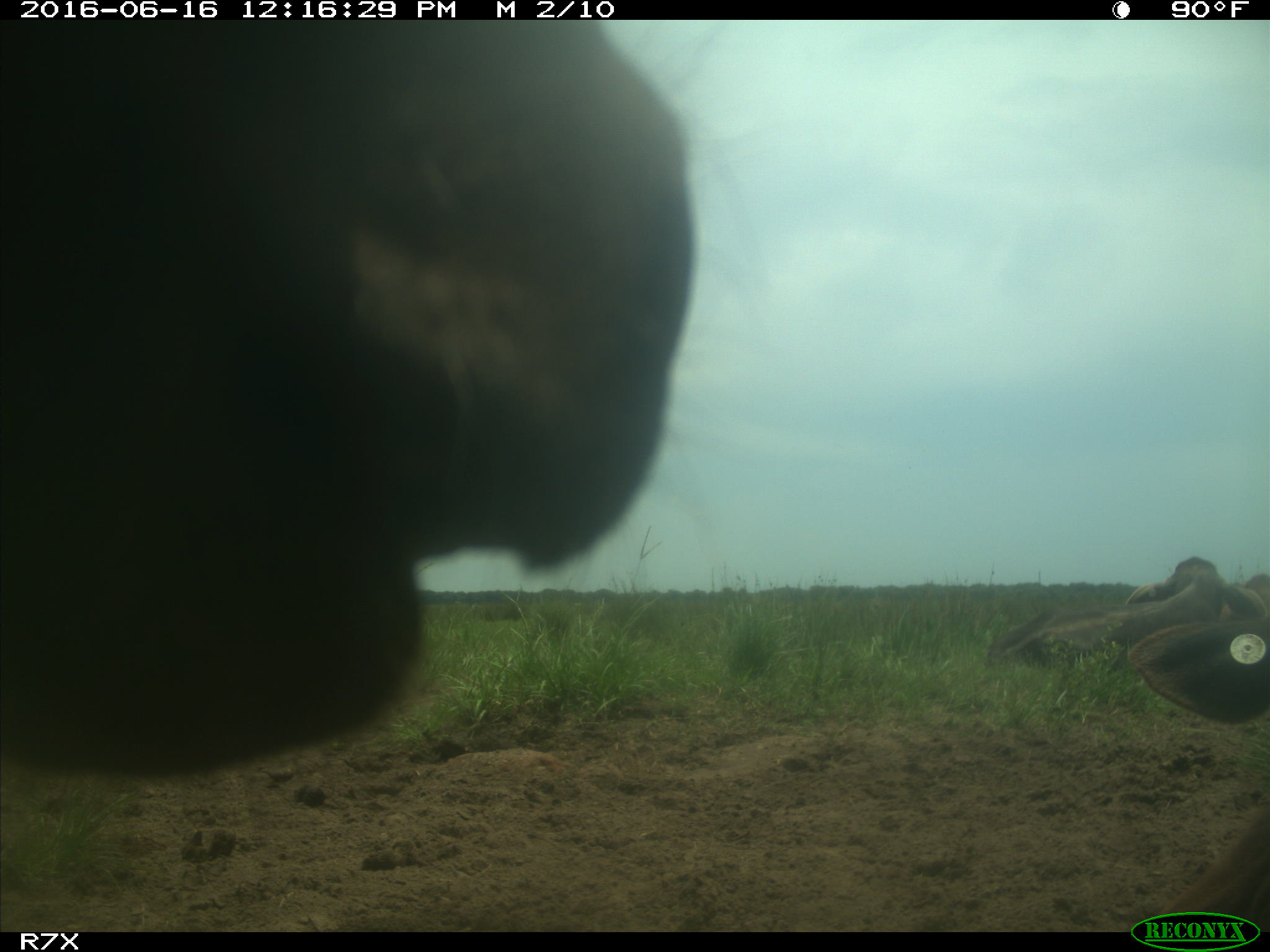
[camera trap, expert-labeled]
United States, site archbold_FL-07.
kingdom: Animalia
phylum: Chordata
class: Mammalia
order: Artiodactyla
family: Bovidae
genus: Bos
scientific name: Bos taurus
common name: domestic cow